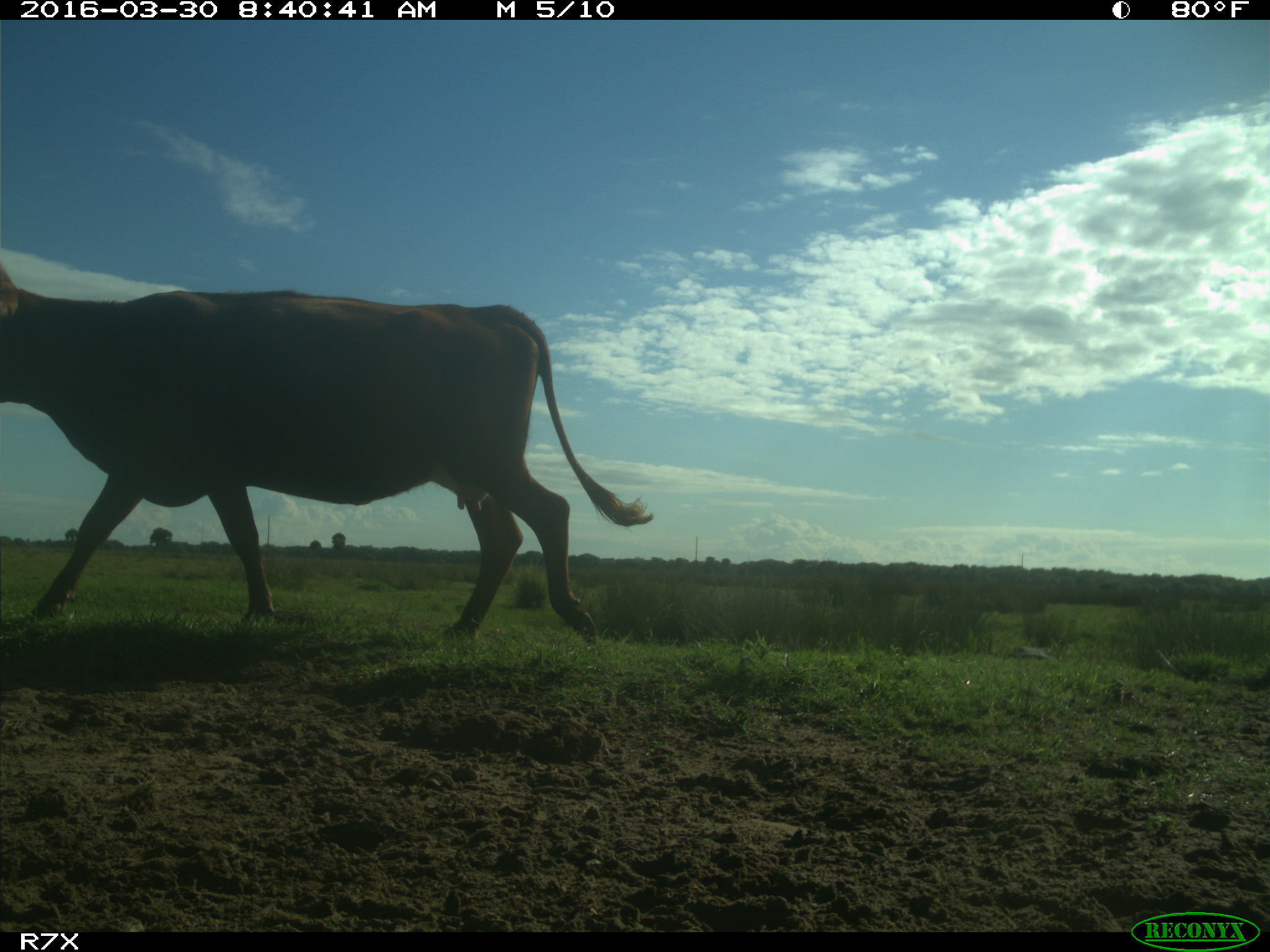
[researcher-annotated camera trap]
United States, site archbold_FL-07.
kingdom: Animalia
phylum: Chordata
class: Mammalia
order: Artiodactyla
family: Bovidae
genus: Bos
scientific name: Bos taurus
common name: domestic cow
Bos taurus (domestic cow).